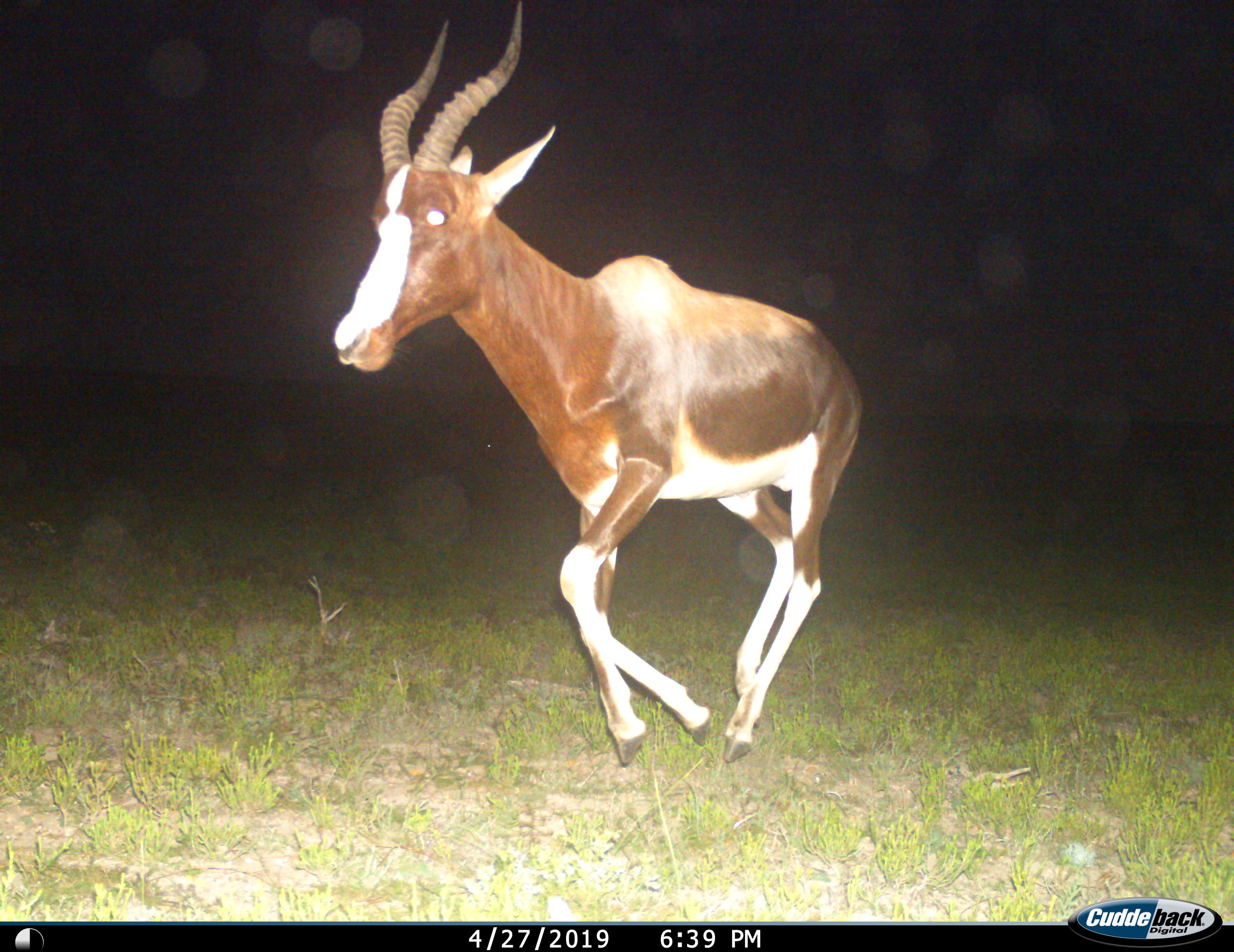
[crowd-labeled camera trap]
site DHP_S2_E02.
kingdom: Animalia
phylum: Chordata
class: Mammalia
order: Artiodactyla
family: Bovidae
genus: Damaliscus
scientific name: Damaliscus pygargus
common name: bontebok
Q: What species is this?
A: Bontebok (Damaliscus pygargus).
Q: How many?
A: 1.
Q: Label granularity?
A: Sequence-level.